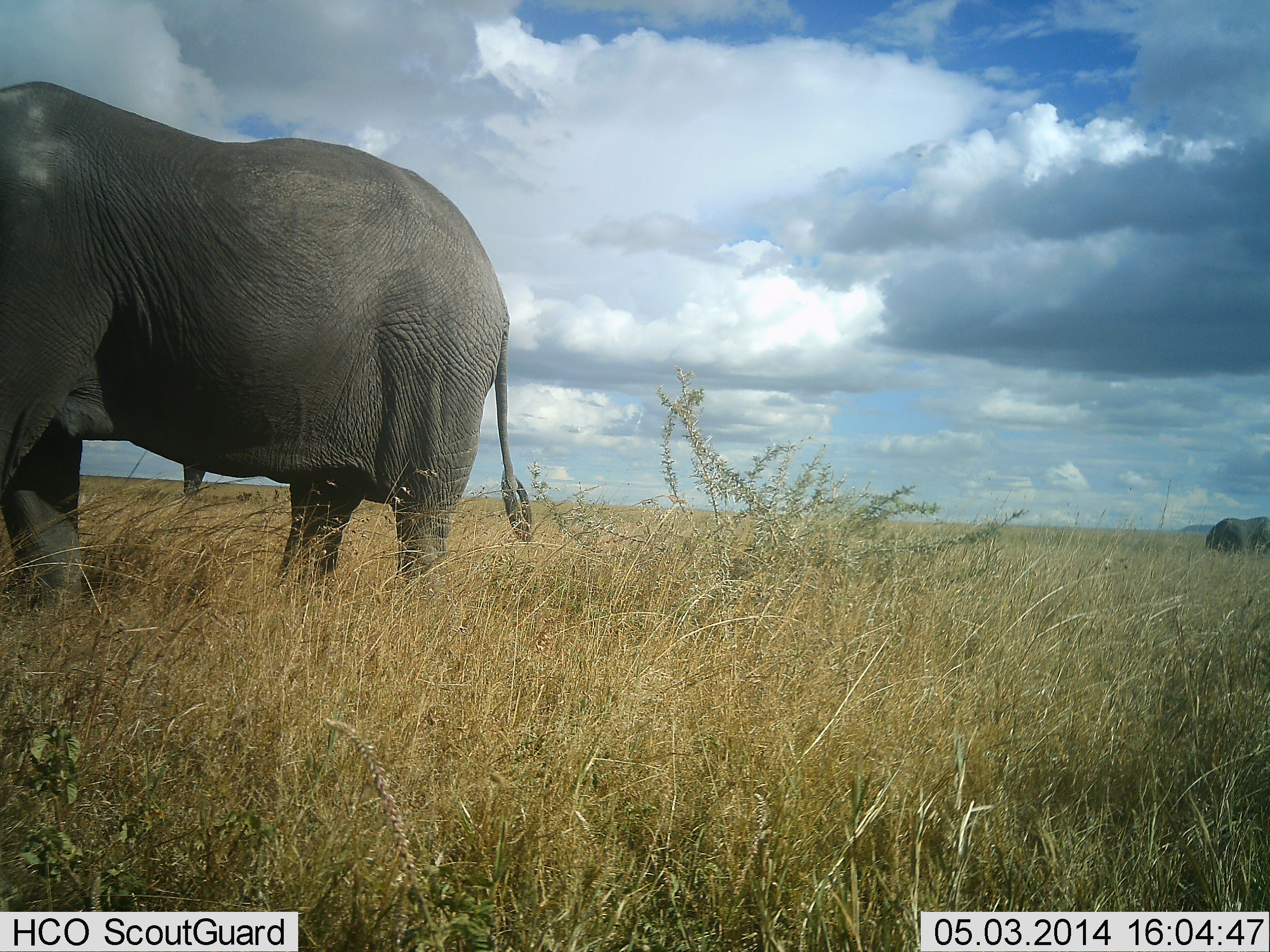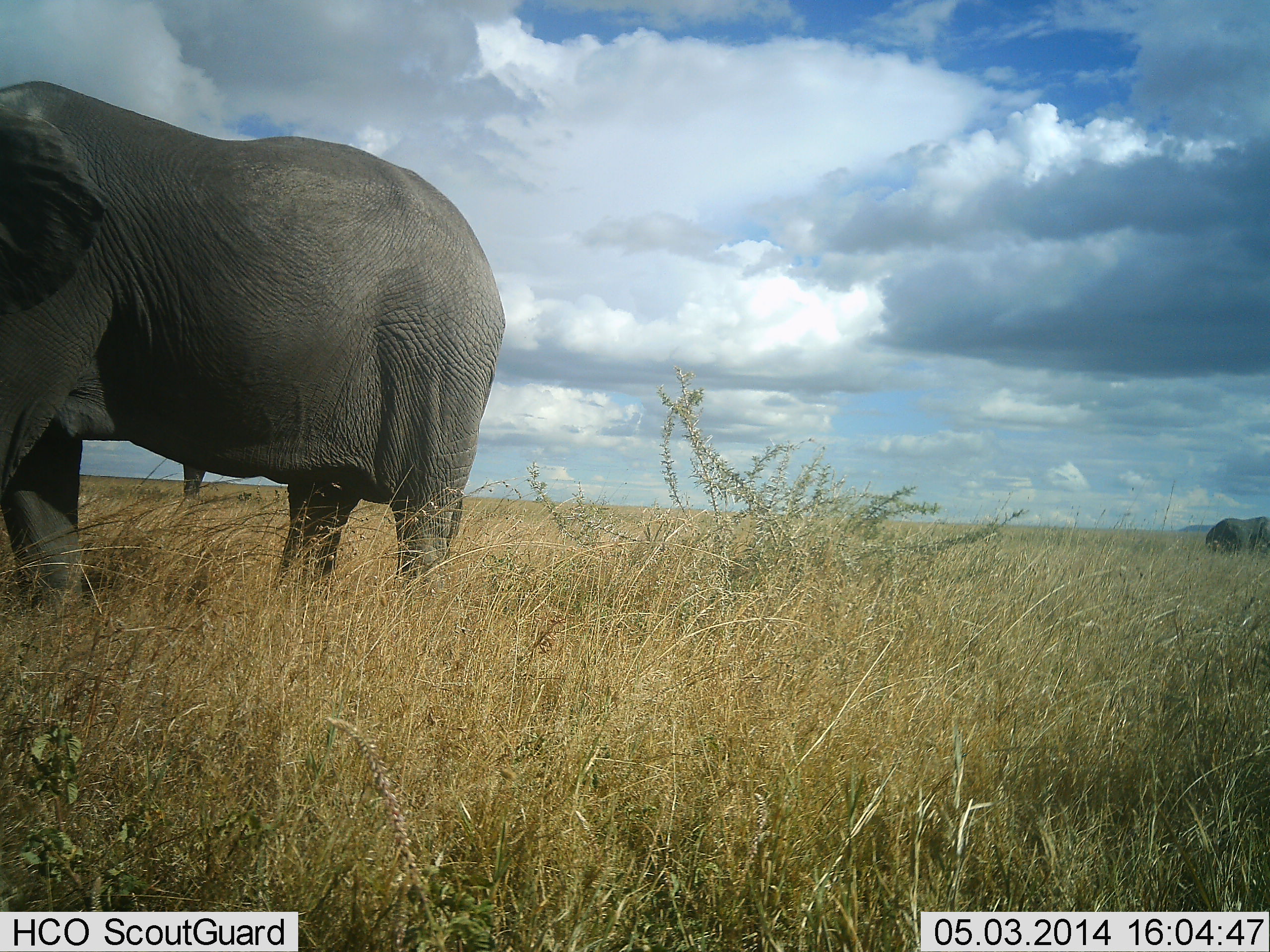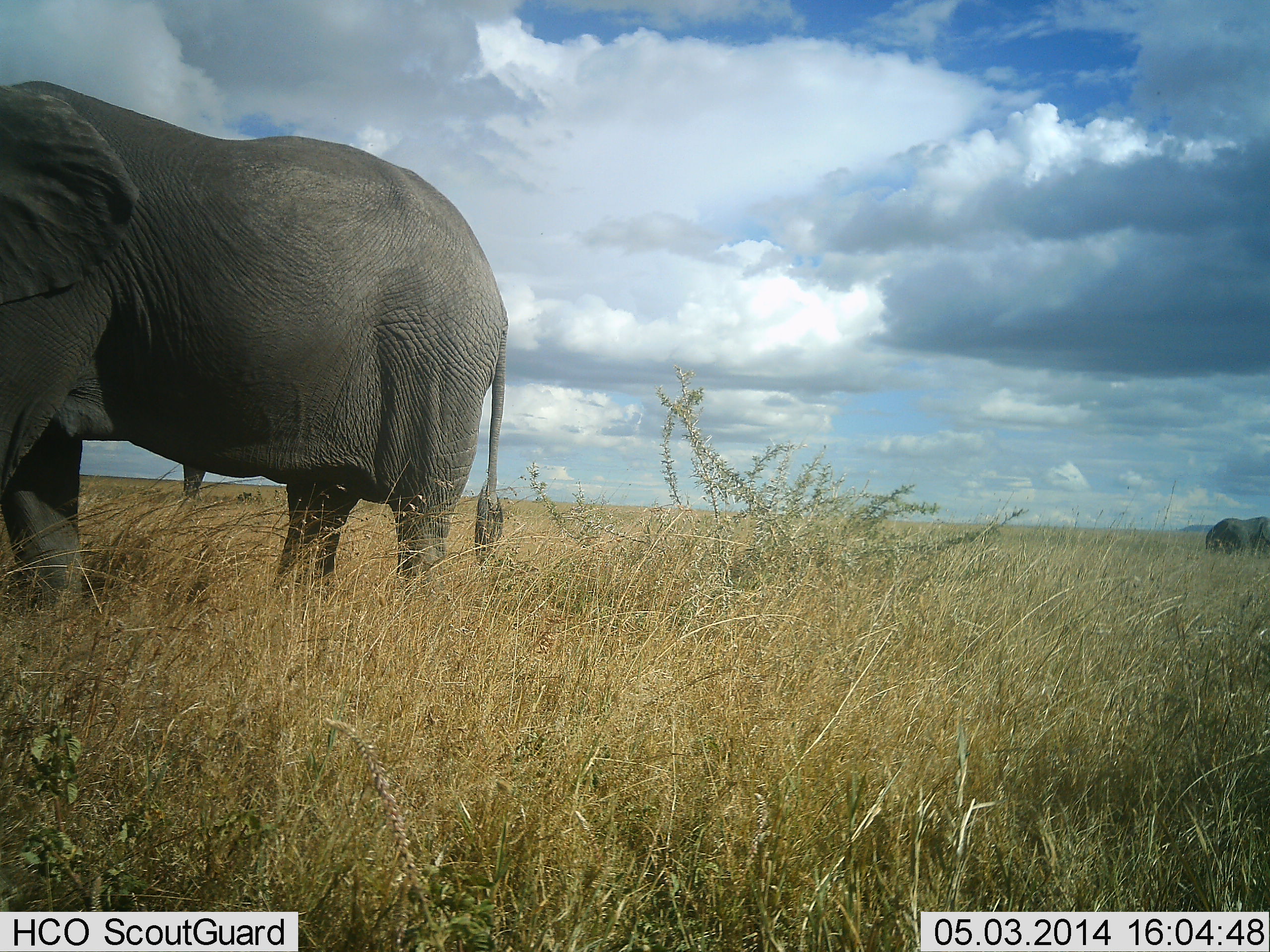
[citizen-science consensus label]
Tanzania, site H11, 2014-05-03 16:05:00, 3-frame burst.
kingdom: Animalia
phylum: Chordata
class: Mammalia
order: Proboscidea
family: Elephantidae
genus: Loxodonta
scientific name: Loxodonta africana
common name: african bush elephant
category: elephant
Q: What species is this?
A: Elephant (african bush elephant) (Loxodonta africana).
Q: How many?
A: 2.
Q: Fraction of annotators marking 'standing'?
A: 90%.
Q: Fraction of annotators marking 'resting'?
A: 0%.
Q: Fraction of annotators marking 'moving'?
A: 10%.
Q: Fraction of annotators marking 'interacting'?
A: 0%.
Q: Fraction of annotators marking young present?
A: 0%.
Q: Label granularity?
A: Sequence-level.